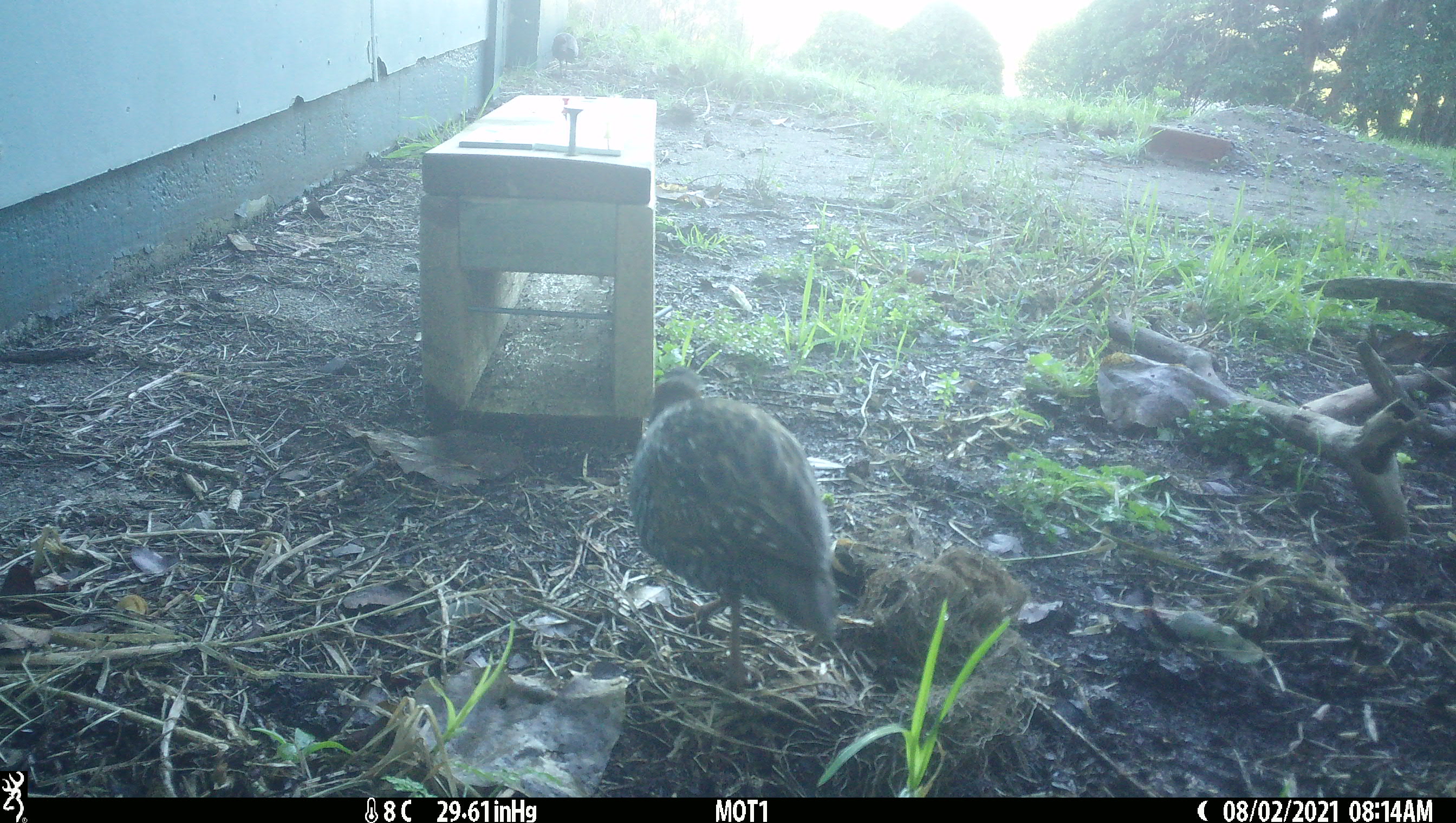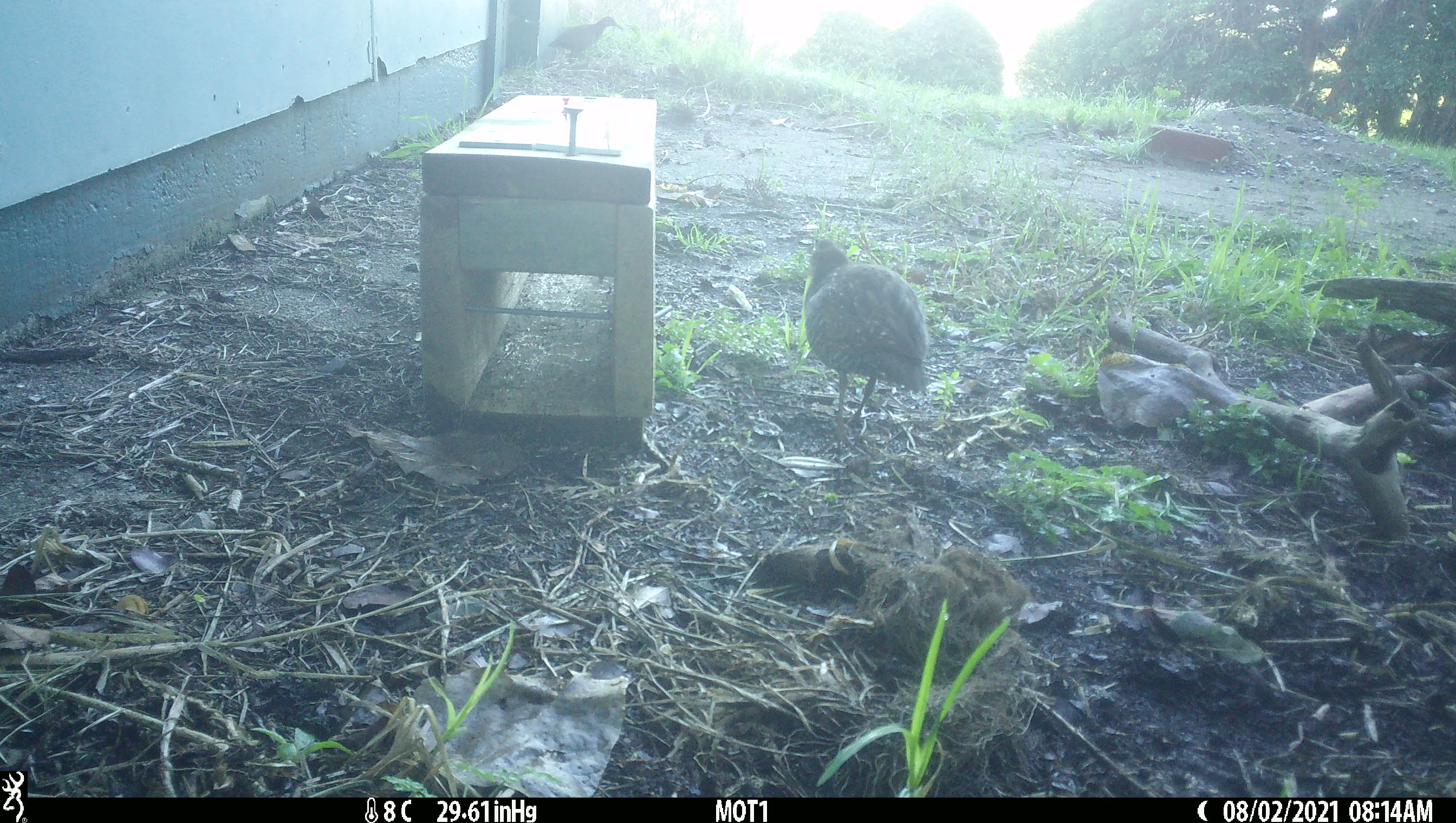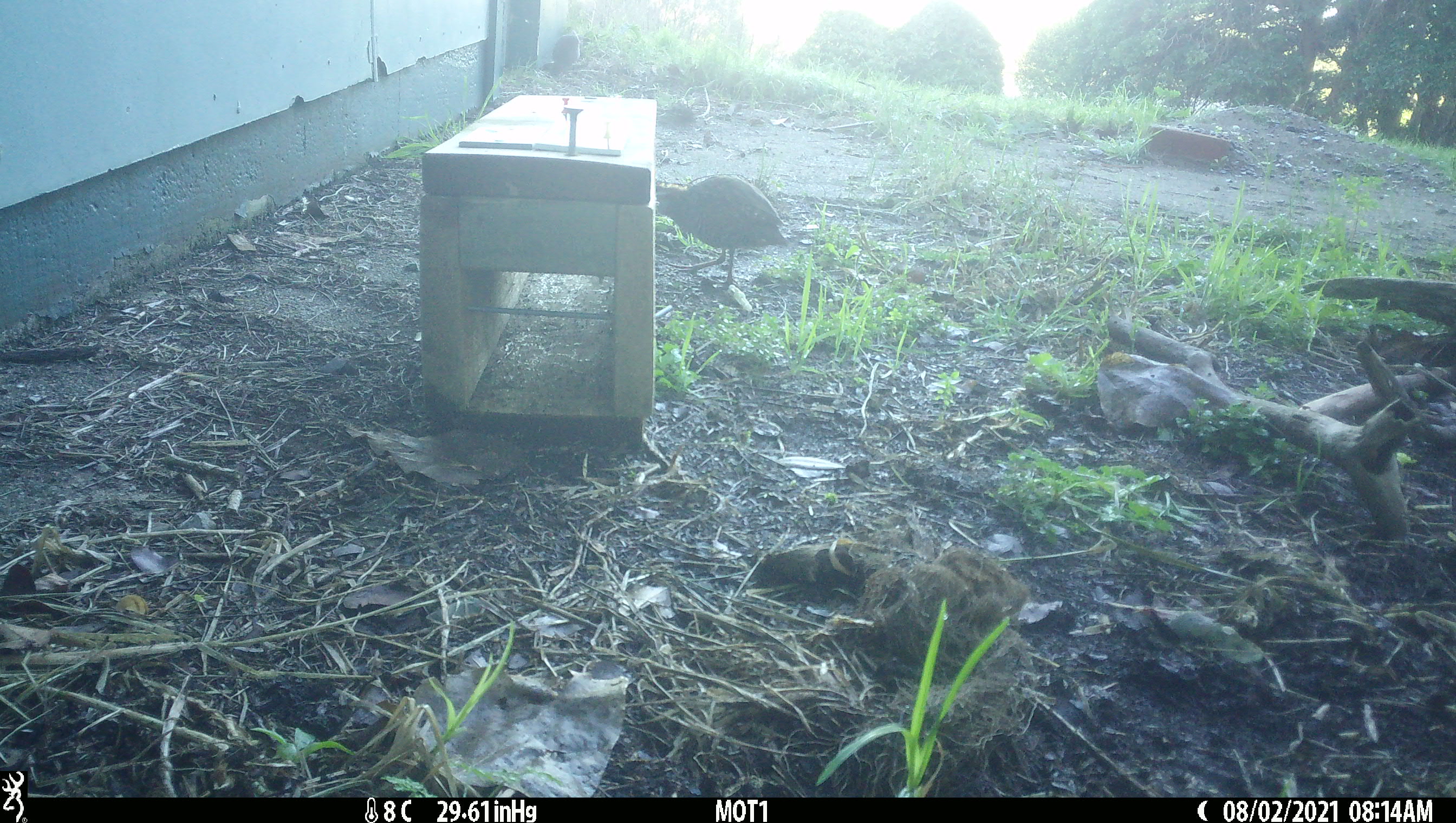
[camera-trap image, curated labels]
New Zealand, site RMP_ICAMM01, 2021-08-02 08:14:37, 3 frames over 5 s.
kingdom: Animalia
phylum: Chordata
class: Aves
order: Gruiformes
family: Rallidae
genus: Gallirallus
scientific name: Gallirallus philippensis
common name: buff-banded rail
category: banded rail